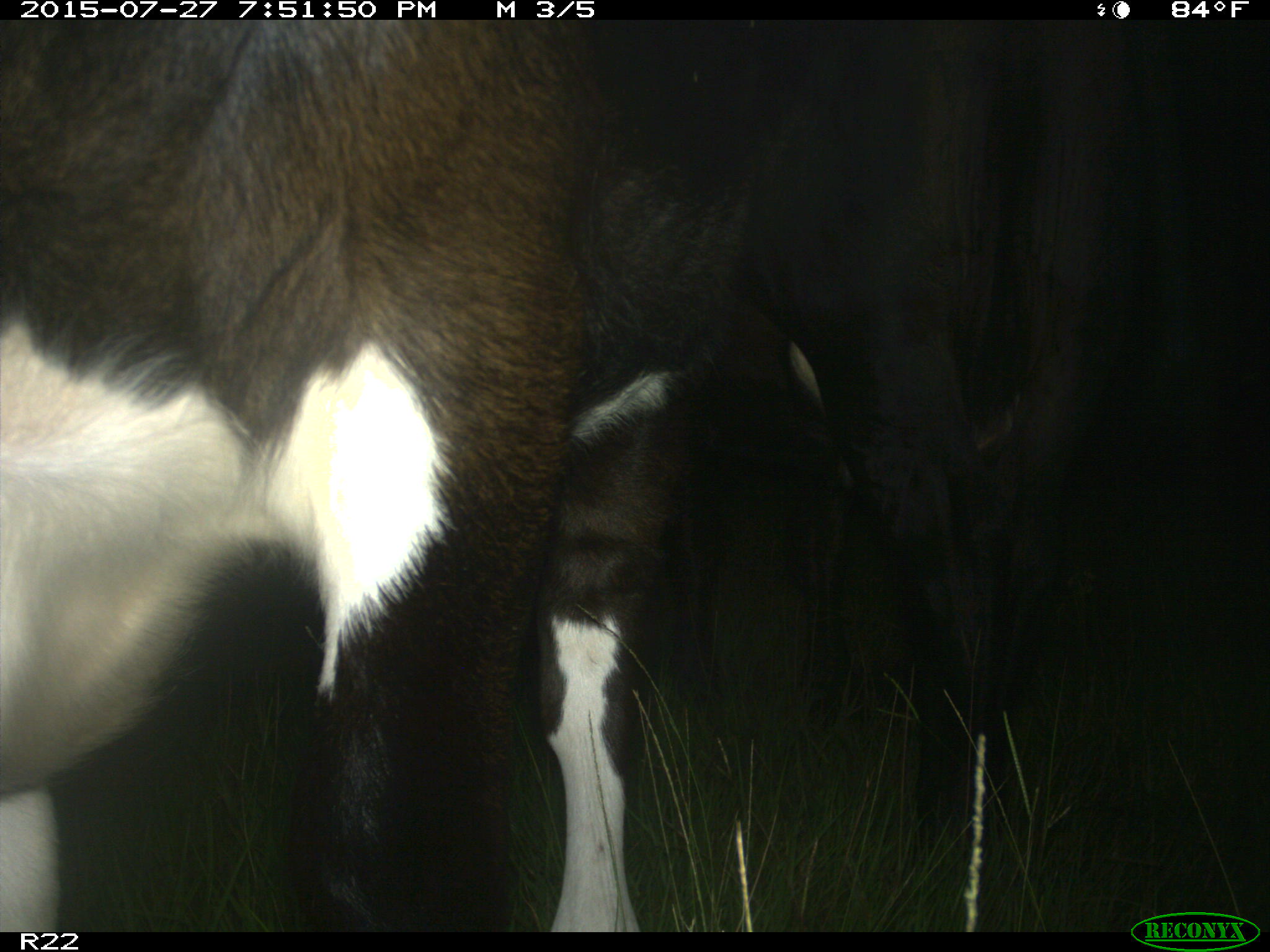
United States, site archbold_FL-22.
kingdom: Animalia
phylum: Chordata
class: Mammalia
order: Artiodactyla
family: Bovidae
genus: Bos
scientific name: Bos taurus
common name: domestic cow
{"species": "Bos taurus (domestic cow)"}